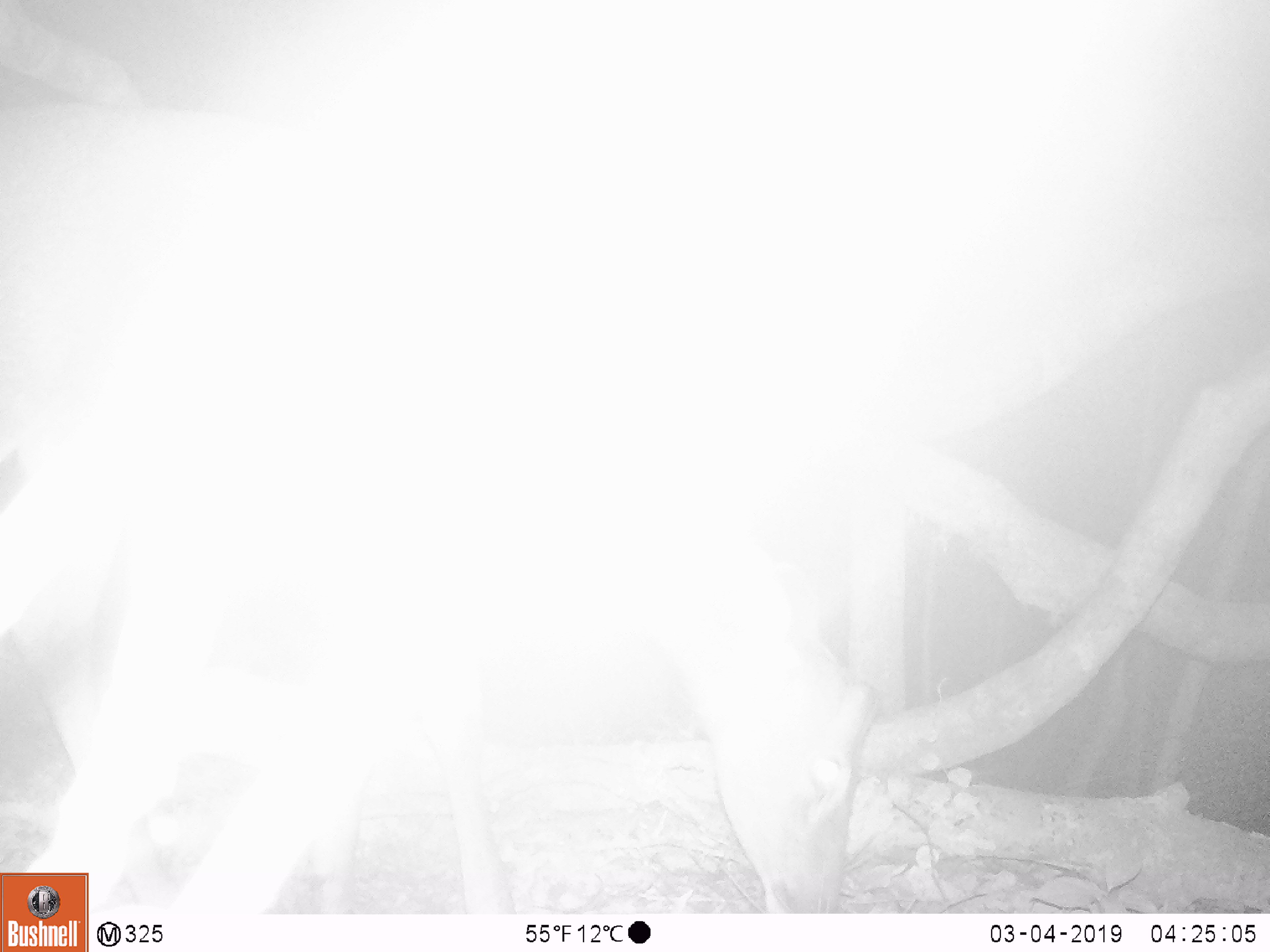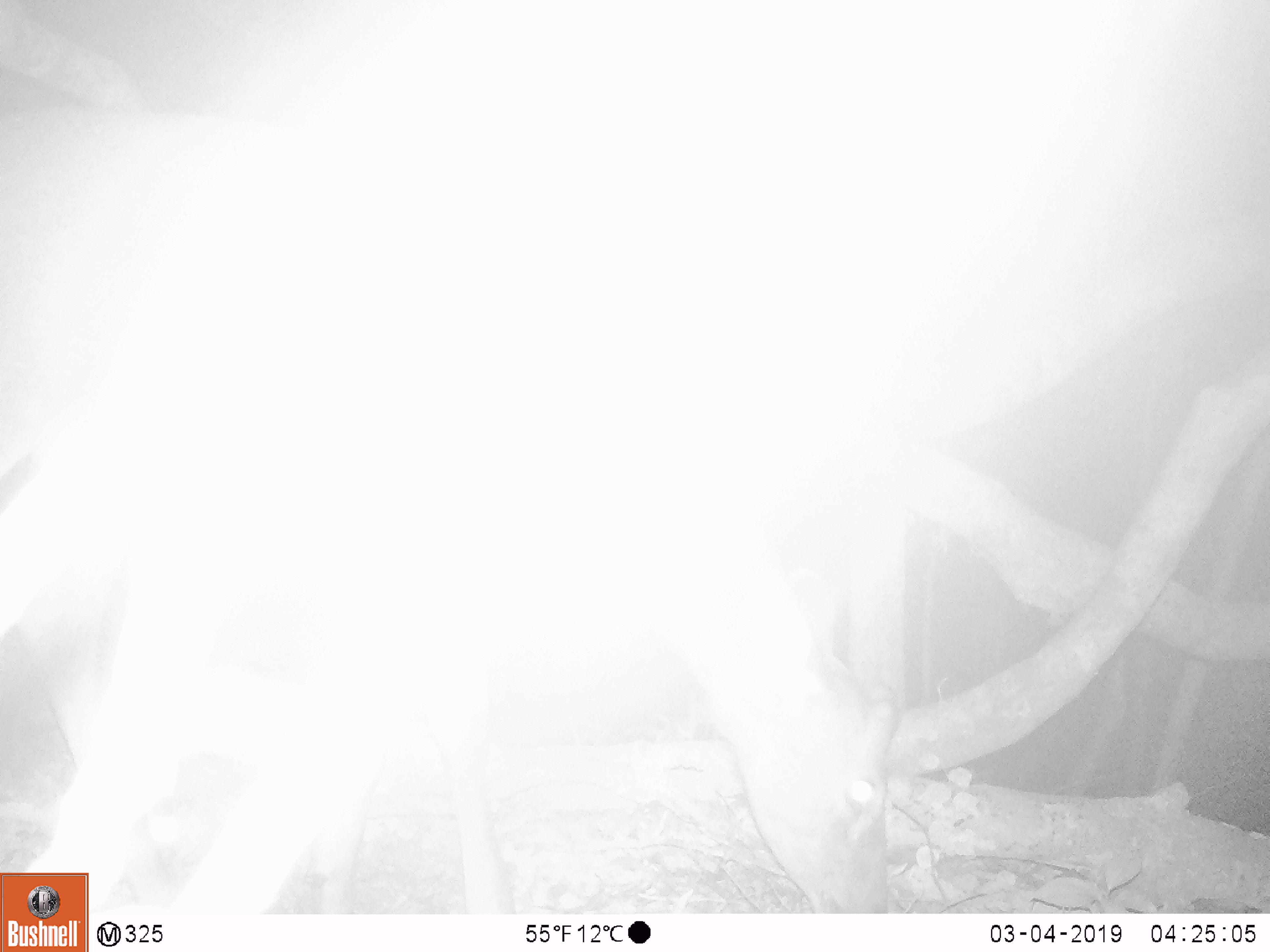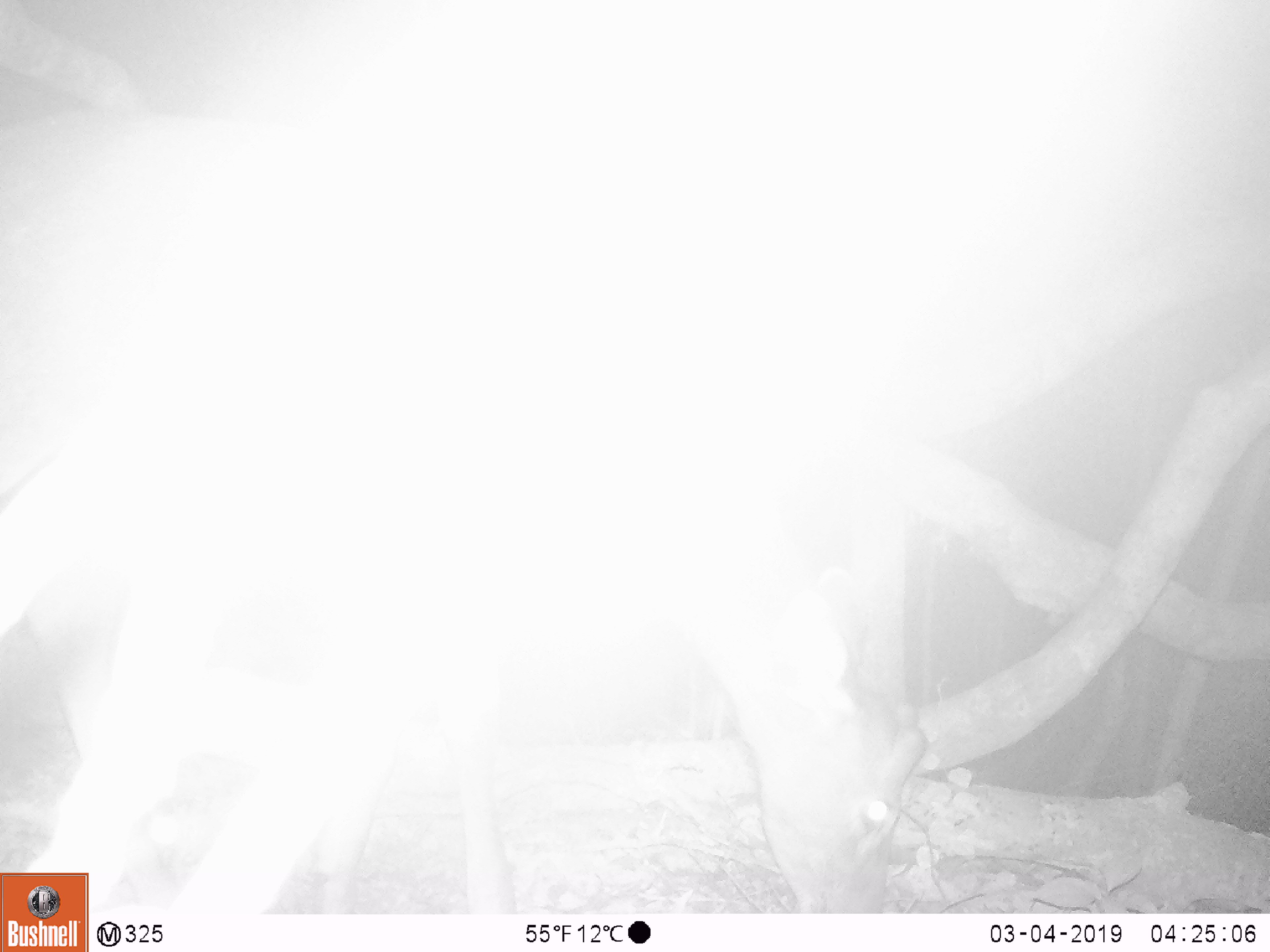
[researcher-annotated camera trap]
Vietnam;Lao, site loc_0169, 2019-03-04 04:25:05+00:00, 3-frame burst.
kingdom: Animalia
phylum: Chordata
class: Mammalia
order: Artiodactyla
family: Cervidae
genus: Rusa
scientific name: Rusa unicolor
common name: sambar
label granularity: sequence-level